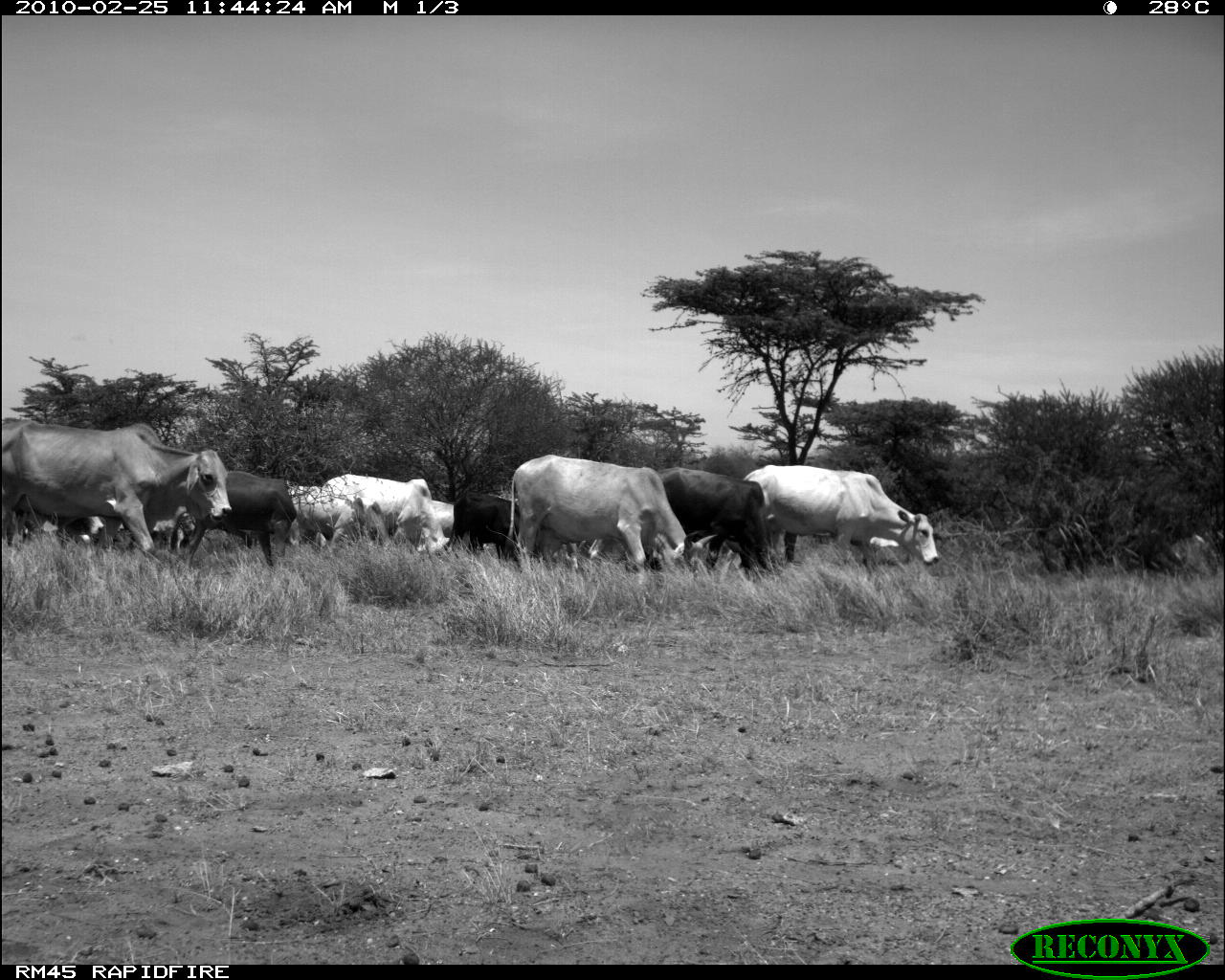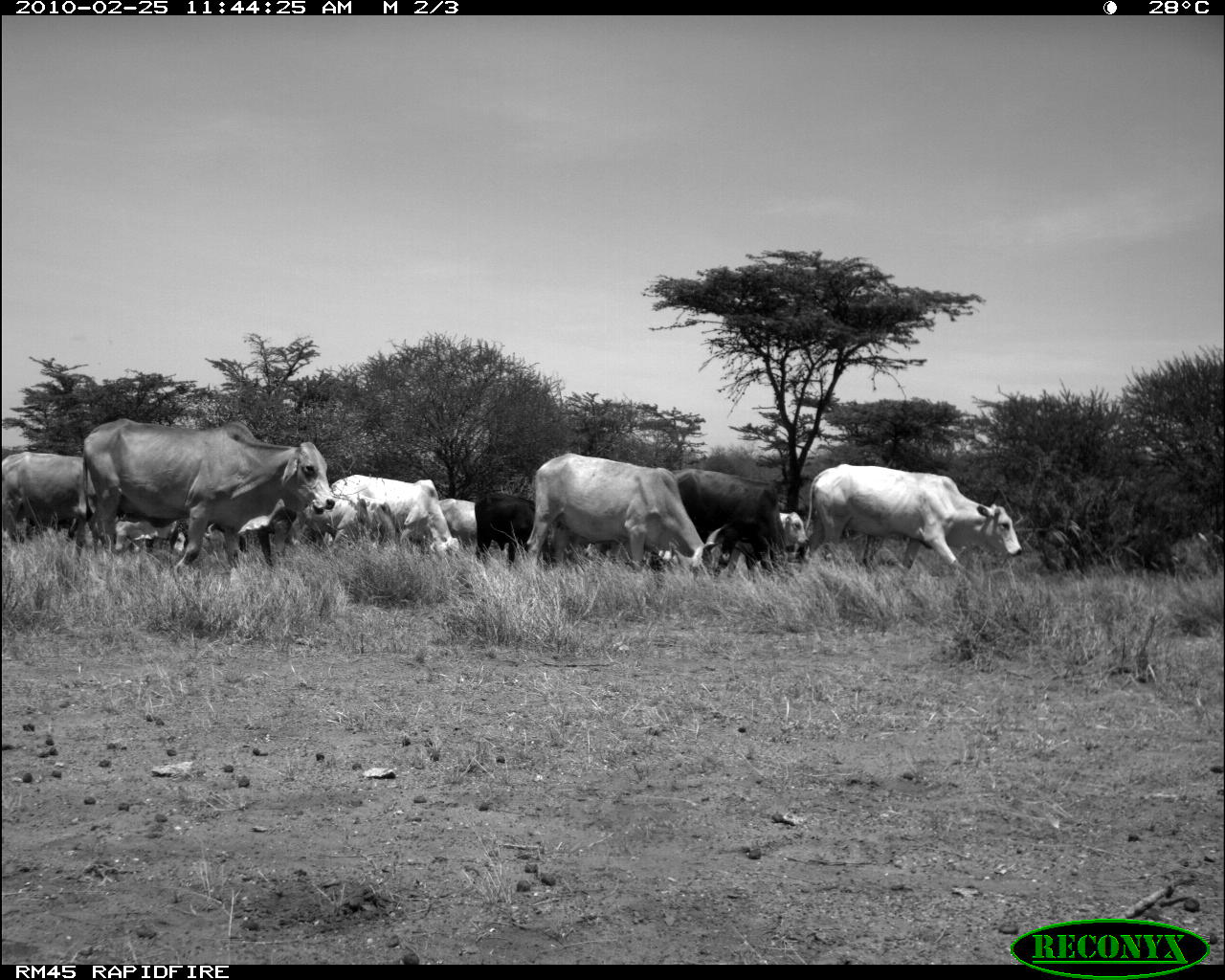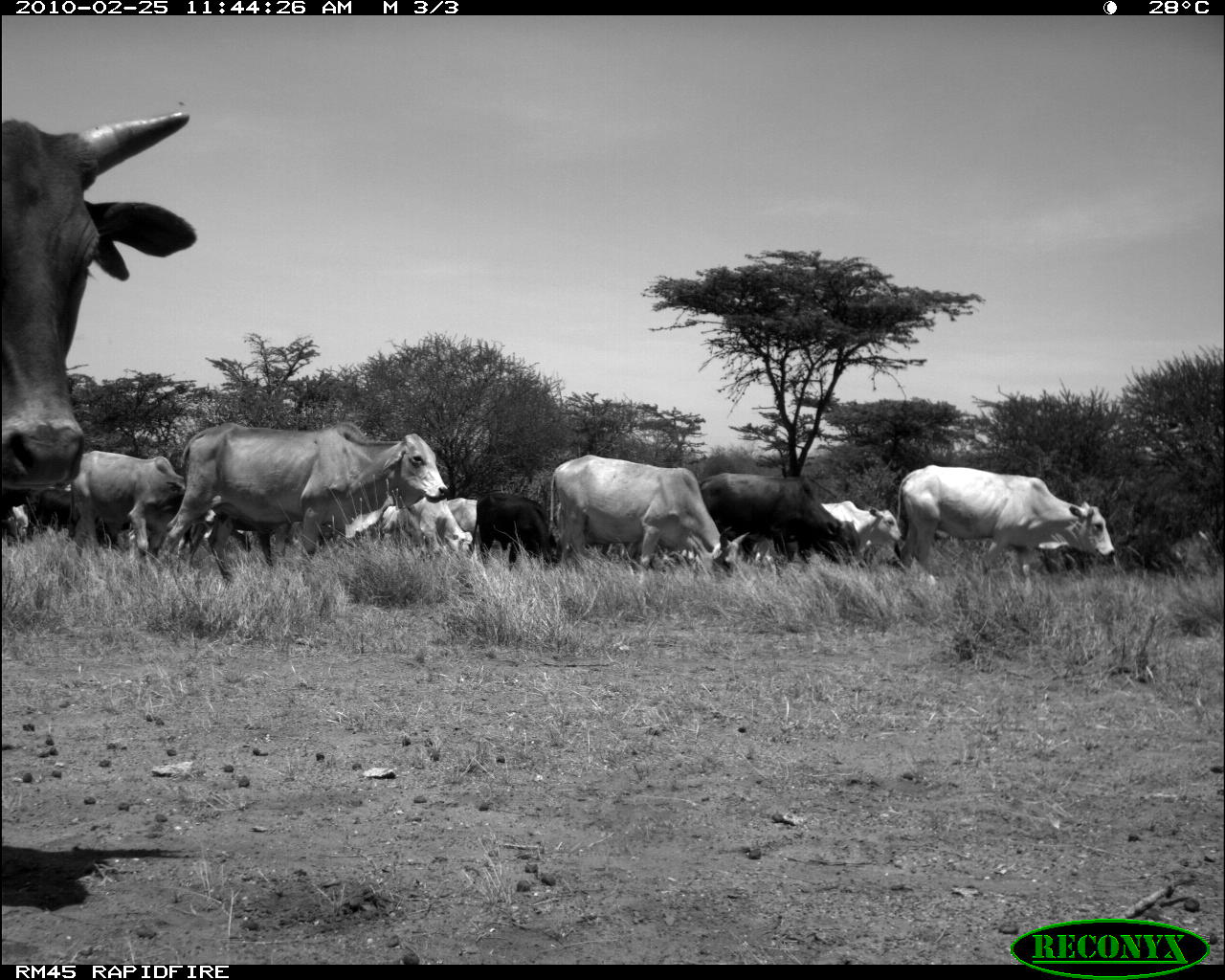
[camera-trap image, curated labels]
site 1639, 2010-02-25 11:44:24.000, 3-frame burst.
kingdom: Animalia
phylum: Chordata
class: Mammalia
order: Artiodactyla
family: Bovidae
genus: Bos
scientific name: Bos taurus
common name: domestic cattle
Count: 8.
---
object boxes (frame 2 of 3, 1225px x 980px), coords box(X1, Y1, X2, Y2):
bos taurus: box(83, 418, 336, 579); box(794, 464, 1023, 575); box(649, 469, 789, 570); box(331, 474, 460, 557); box(3, 450, 85, 555); box(474, 492, 555, 568); box(725, 512, 810, 576); box(114, 519, 186, 559); box(438, 498, 475, 547)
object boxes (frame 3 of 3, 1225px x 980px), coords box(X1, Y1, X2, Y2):
bos taurus: box(1, 109, 198, 497); box(158, 421, 450, 582); box(896, 464, 1115, 584); box(548, 454, 749, 579); box(70, 450, 216, 572); box(698, 472, 866, 570); box(477, 492, 562, 572); box(382, 501, 474, 562); box(820, 500, 904, 559); box(447, 498, 477, 531)